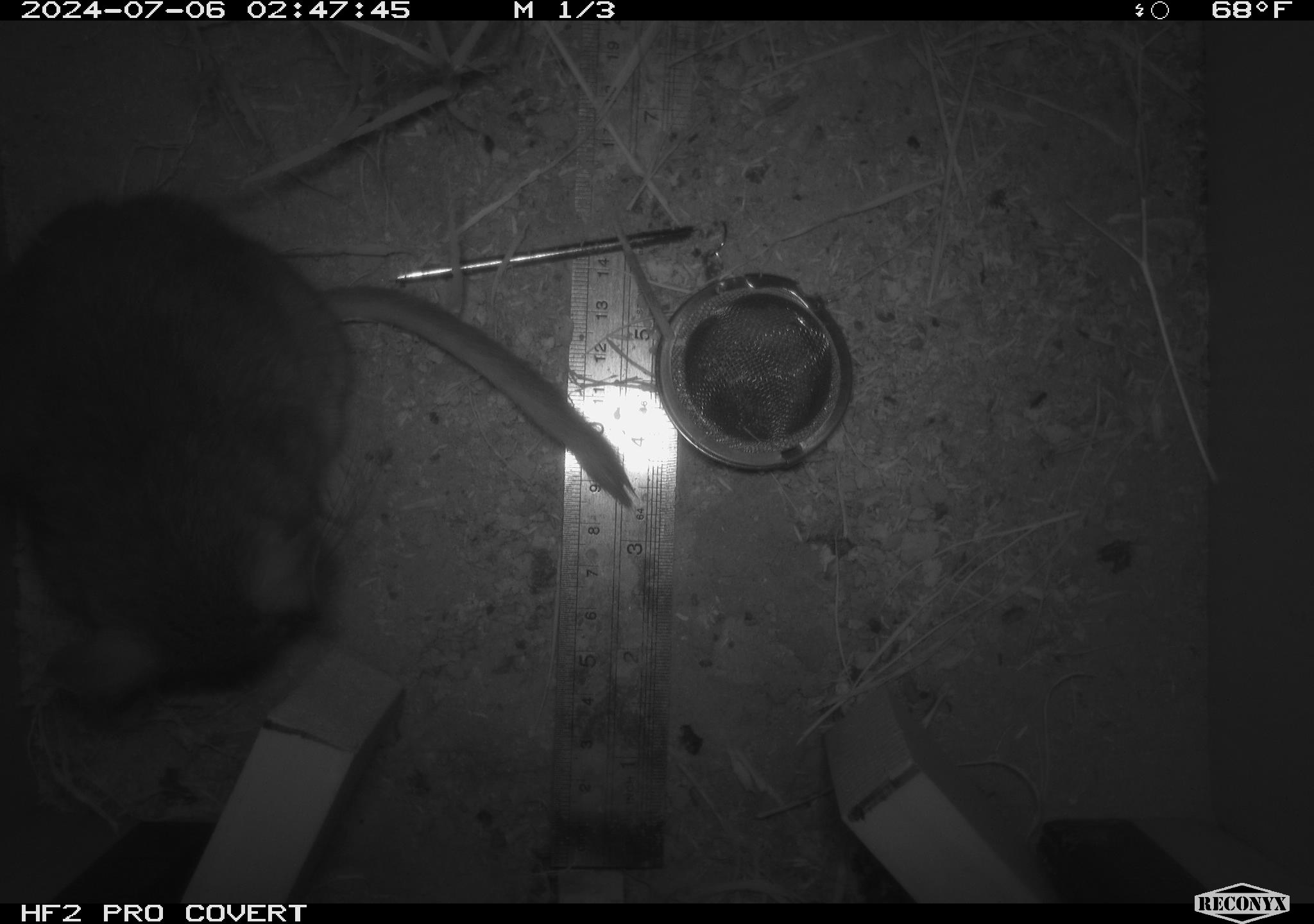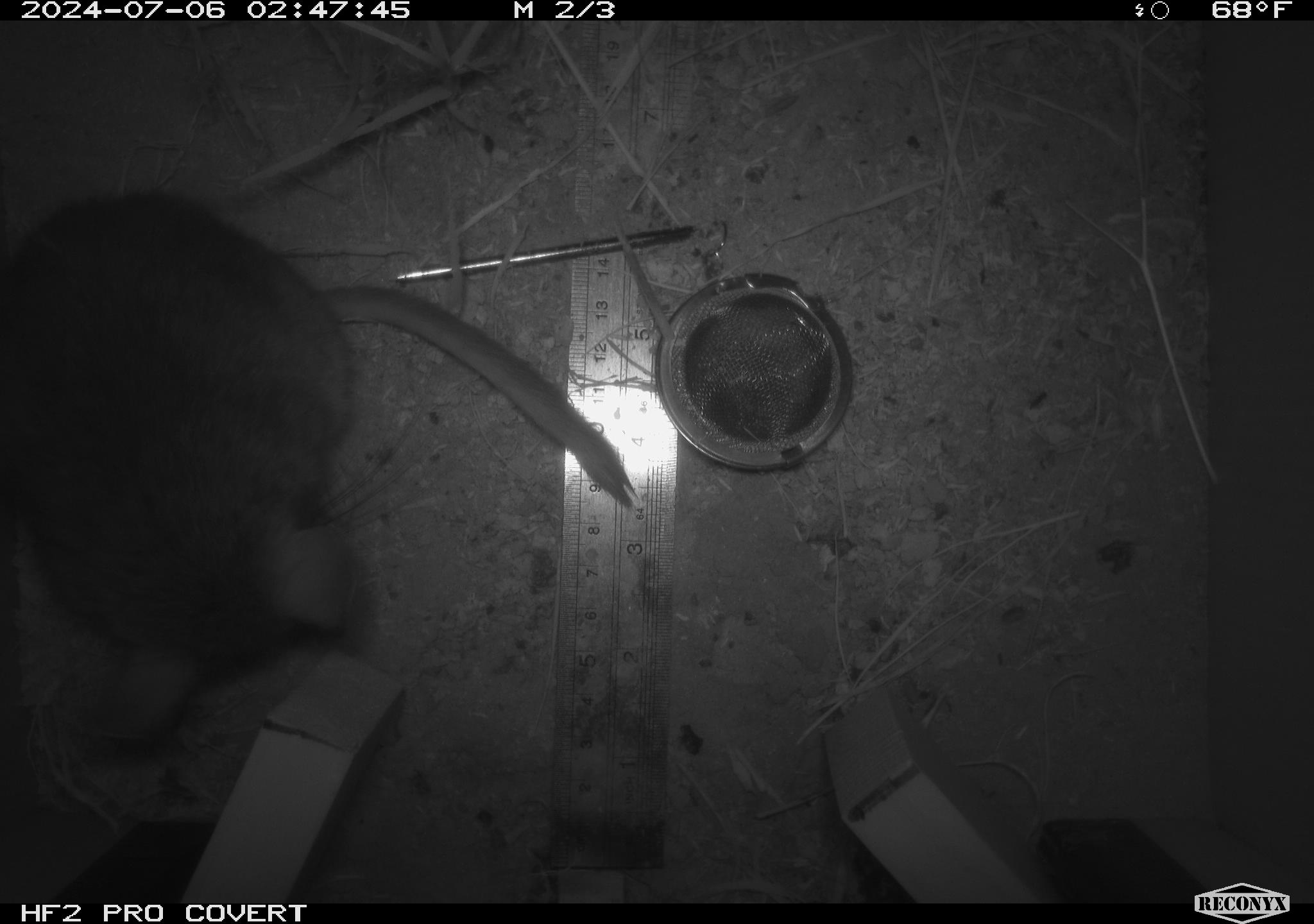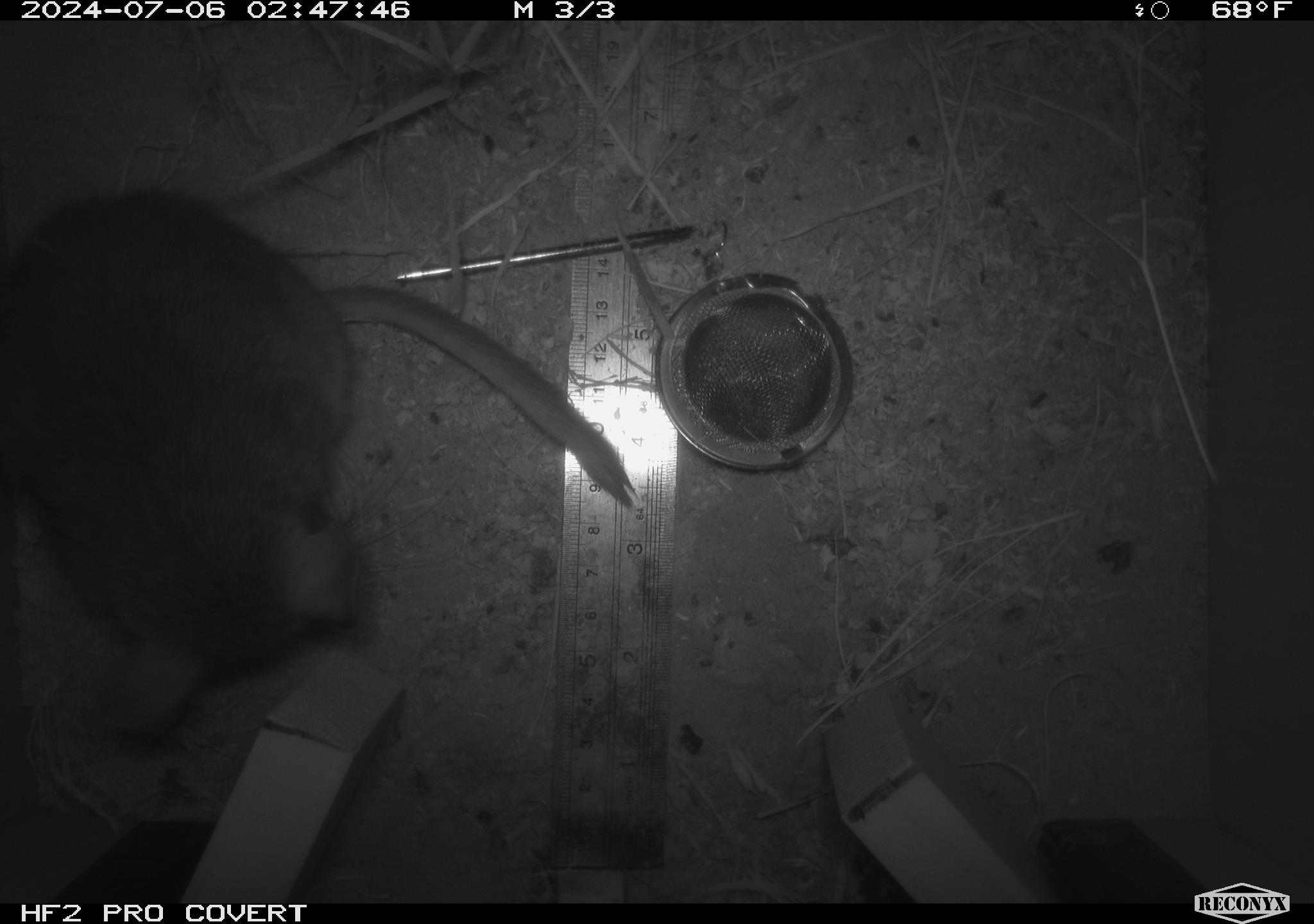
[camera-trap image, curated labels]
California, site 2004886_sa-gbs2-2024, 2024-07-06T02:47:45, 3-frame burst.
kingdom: Animalia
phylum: Chordata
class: Mammalia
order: Rodentia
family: Cricetidae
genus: Neotoma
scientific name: Neotoma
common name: pack rat or woodrat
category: neotoma species